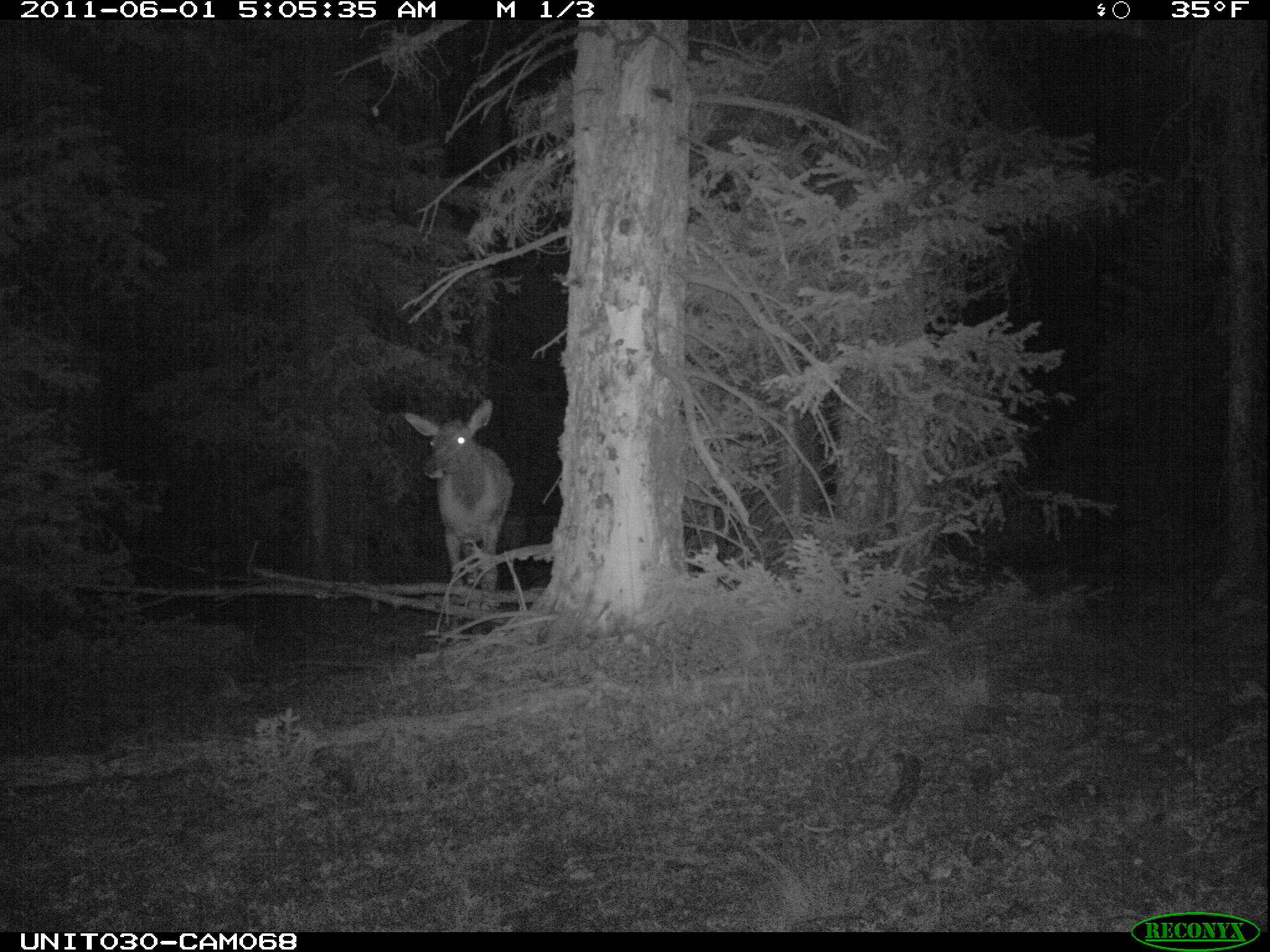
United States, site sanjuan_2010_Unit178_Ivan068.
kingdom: Animalia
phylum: Chordata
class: Mammalia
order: Artiodactyla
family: Cervidae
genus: Cervus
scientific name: Cervus elaphus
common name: red deer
Cervus elaphus (red deer).